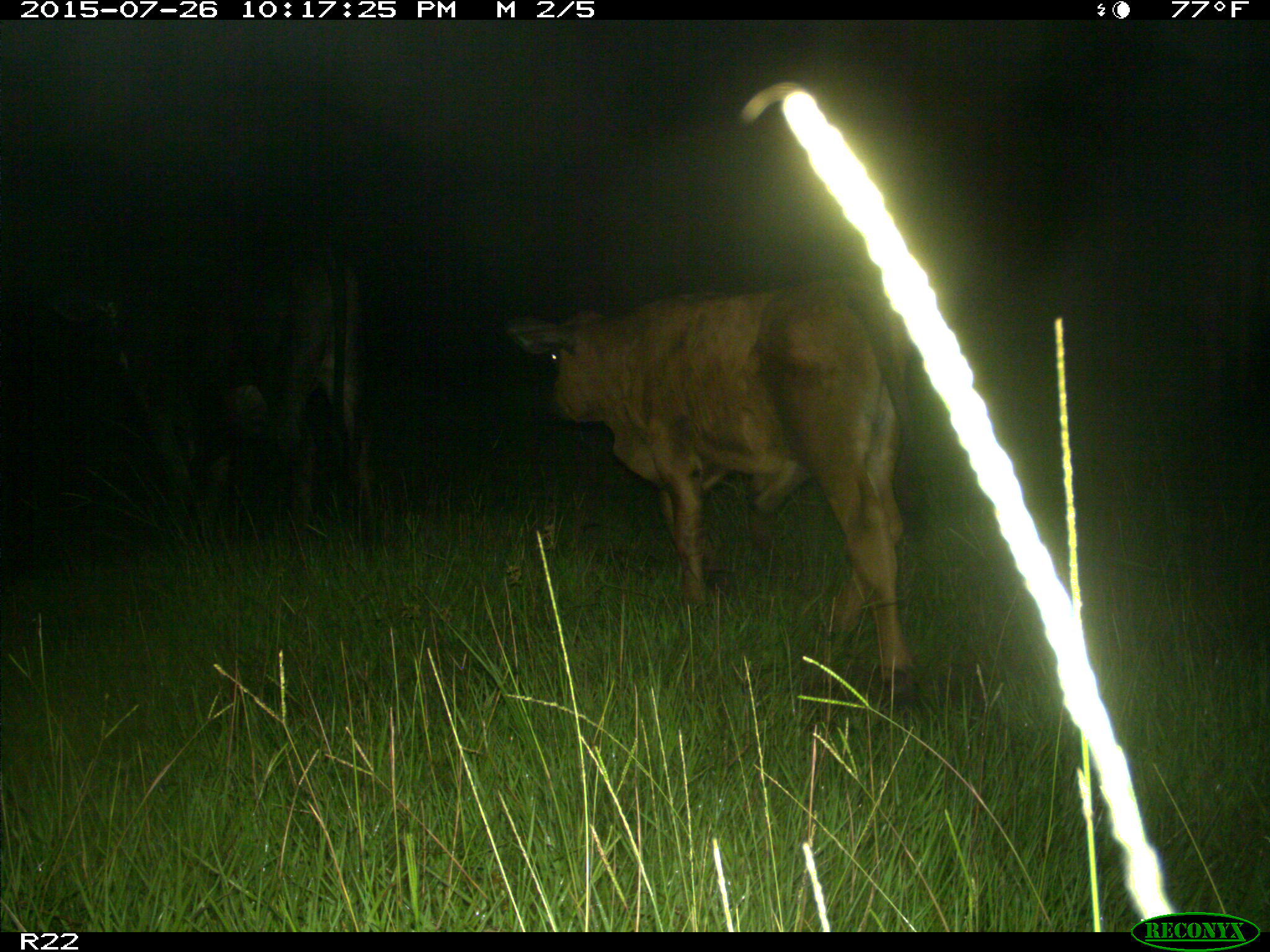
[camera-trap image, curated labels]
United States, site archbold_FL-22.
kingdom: Animalia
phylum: Chordata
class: Mammalia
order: Artiodactyla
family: Bovidae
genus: Bos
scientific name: Bos taurus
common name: domestic cow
Bos taurus (domestic cow).